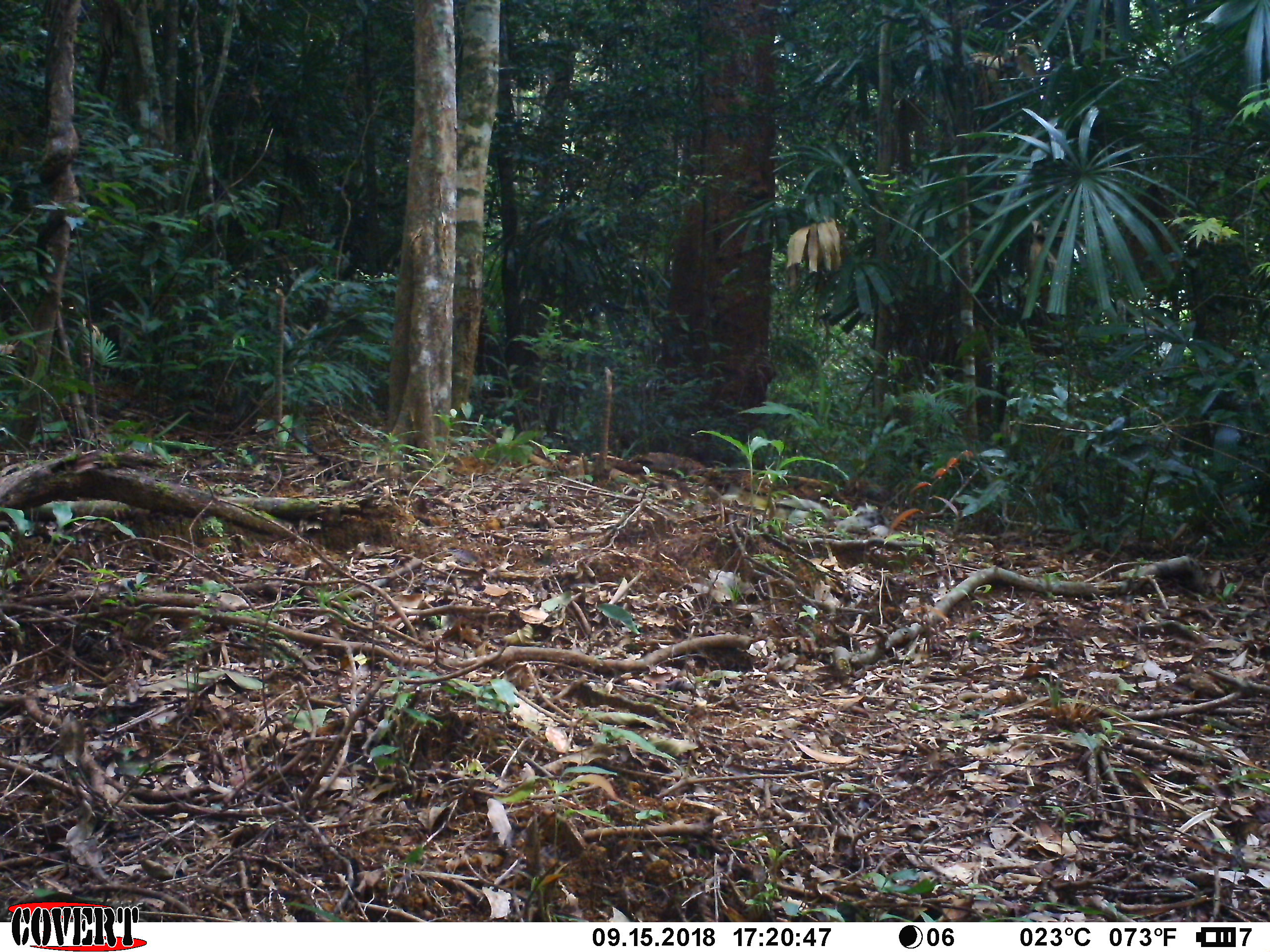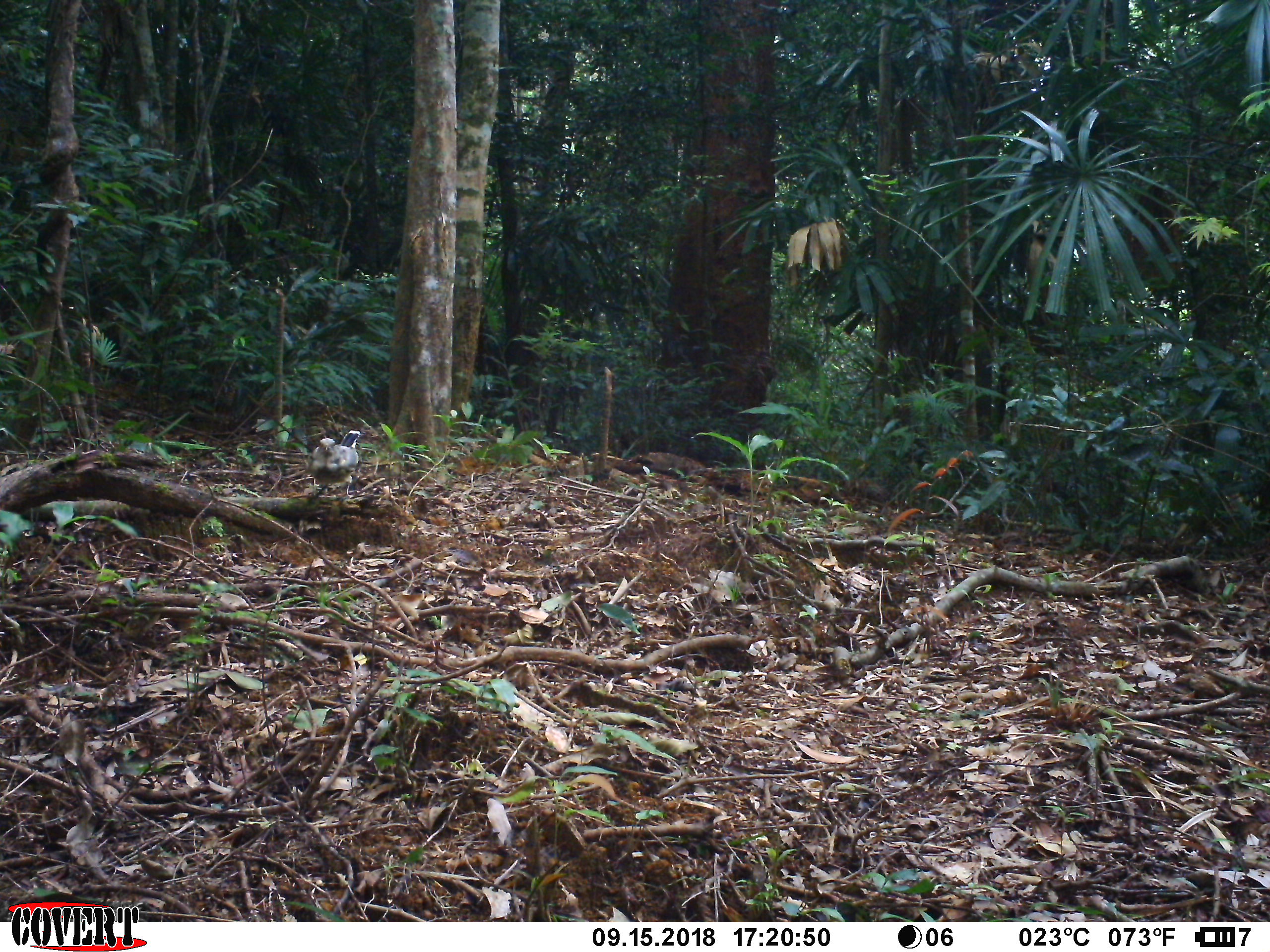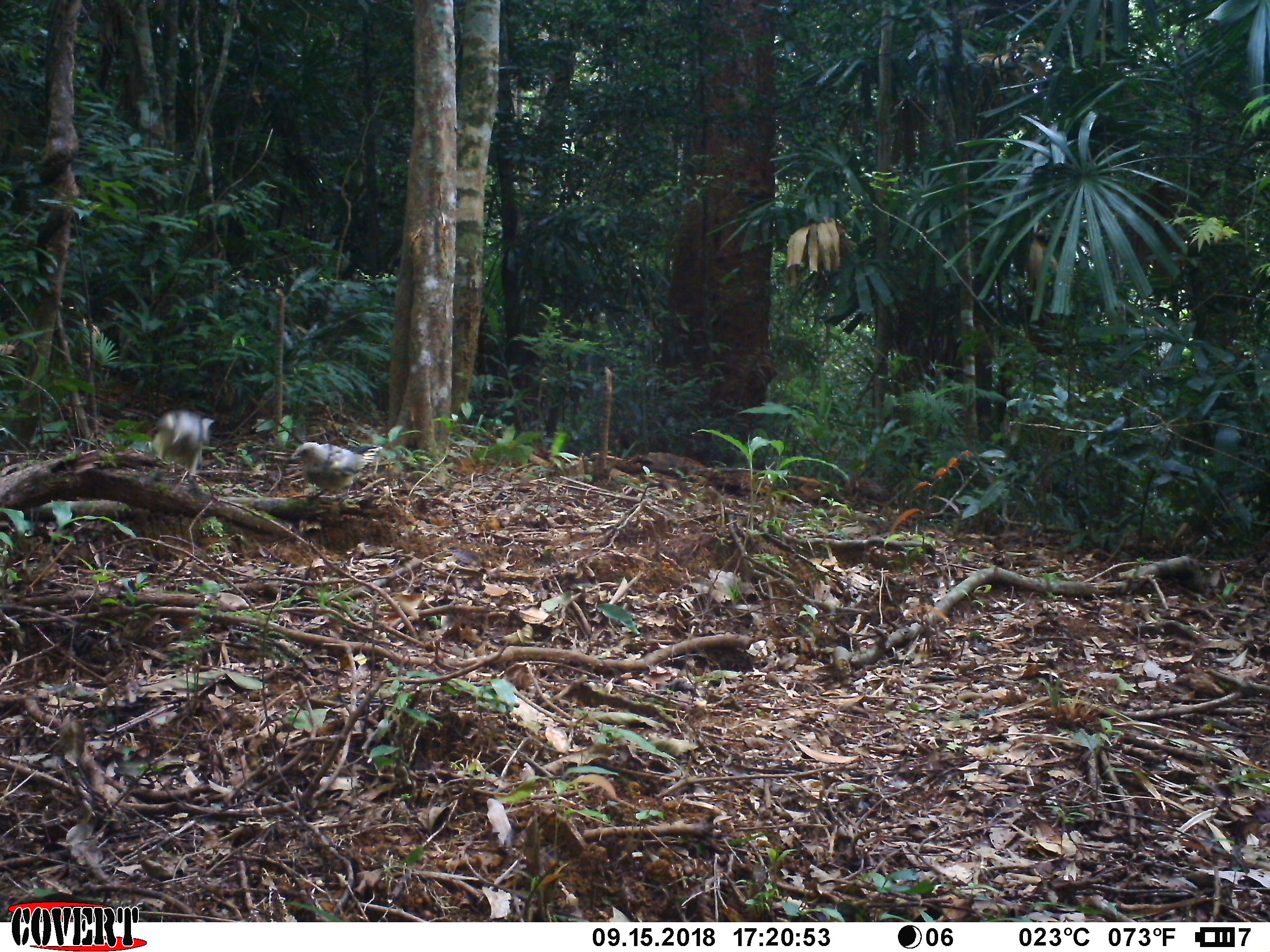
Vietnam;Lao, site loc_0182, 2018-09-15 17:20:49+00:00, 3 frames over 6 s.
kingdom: Animalia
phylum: Chordata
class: Aves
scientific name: Aves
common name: bird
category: unidentified bird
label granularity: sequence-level